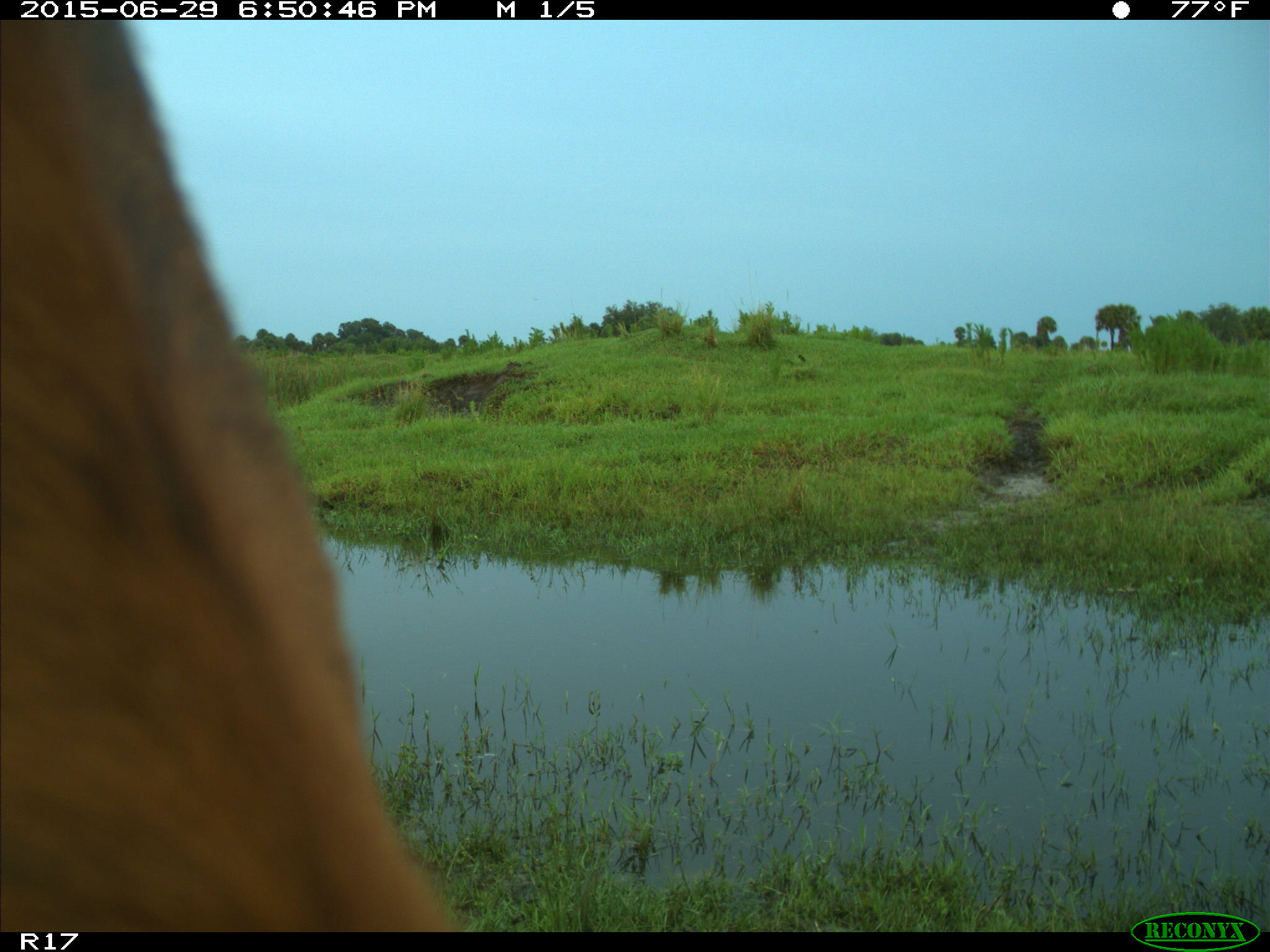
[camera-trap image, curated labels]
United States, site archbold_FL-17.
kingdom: Animalia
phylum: Chordata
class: Mammalia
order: Artiodactyla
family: Bovidae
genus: Bos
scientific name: Bos taurus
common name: domestic cow